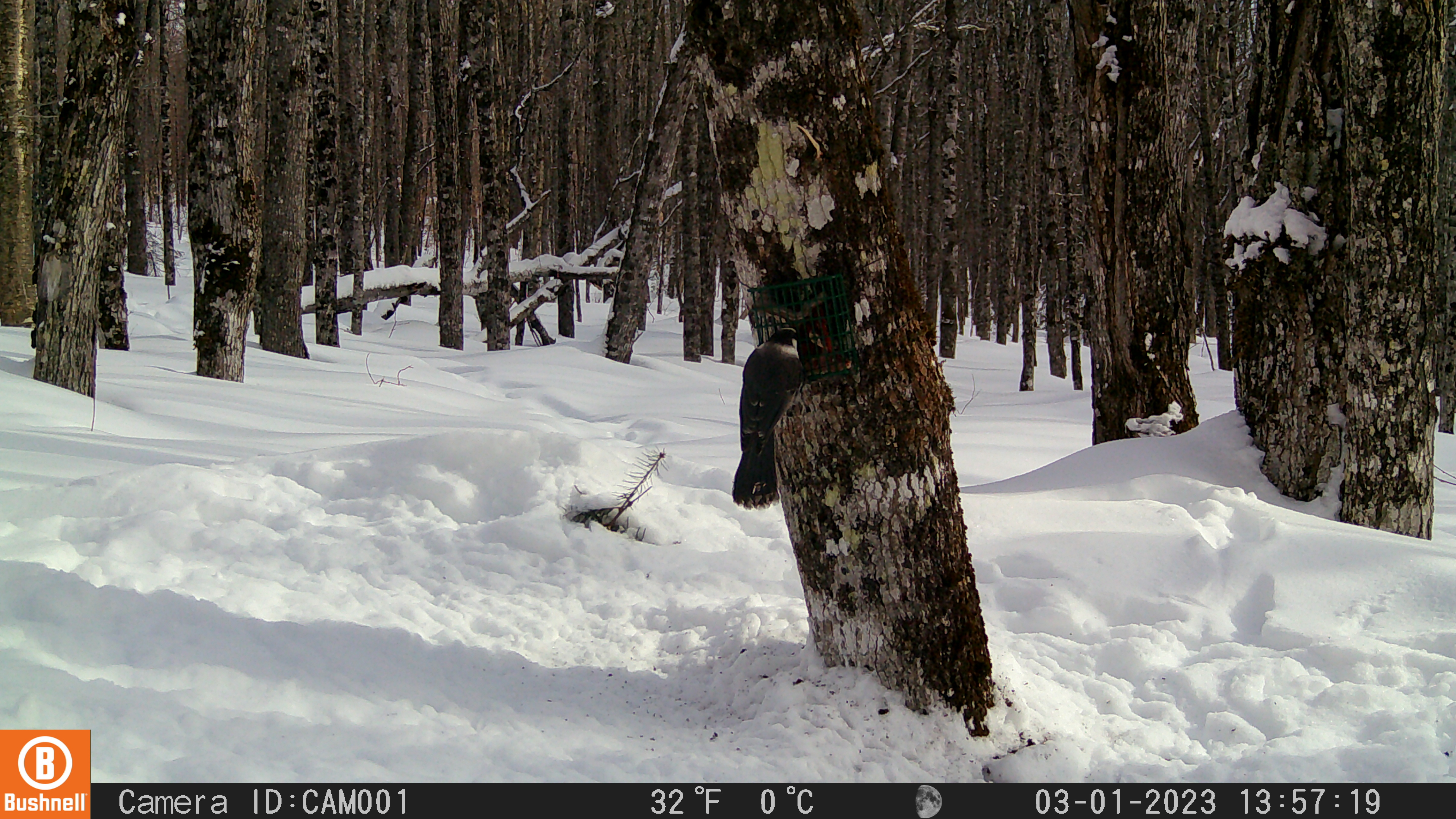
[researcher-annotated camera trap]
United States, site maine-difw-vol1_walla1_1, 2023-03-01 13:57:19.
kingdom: Animalia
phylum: Chordata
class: Aves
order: Passeriformes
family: Corvidae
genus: Perisoreus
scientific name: Perisoreus canadensis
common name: canada jay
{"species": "canada jay (Perisoreus canadensis)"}